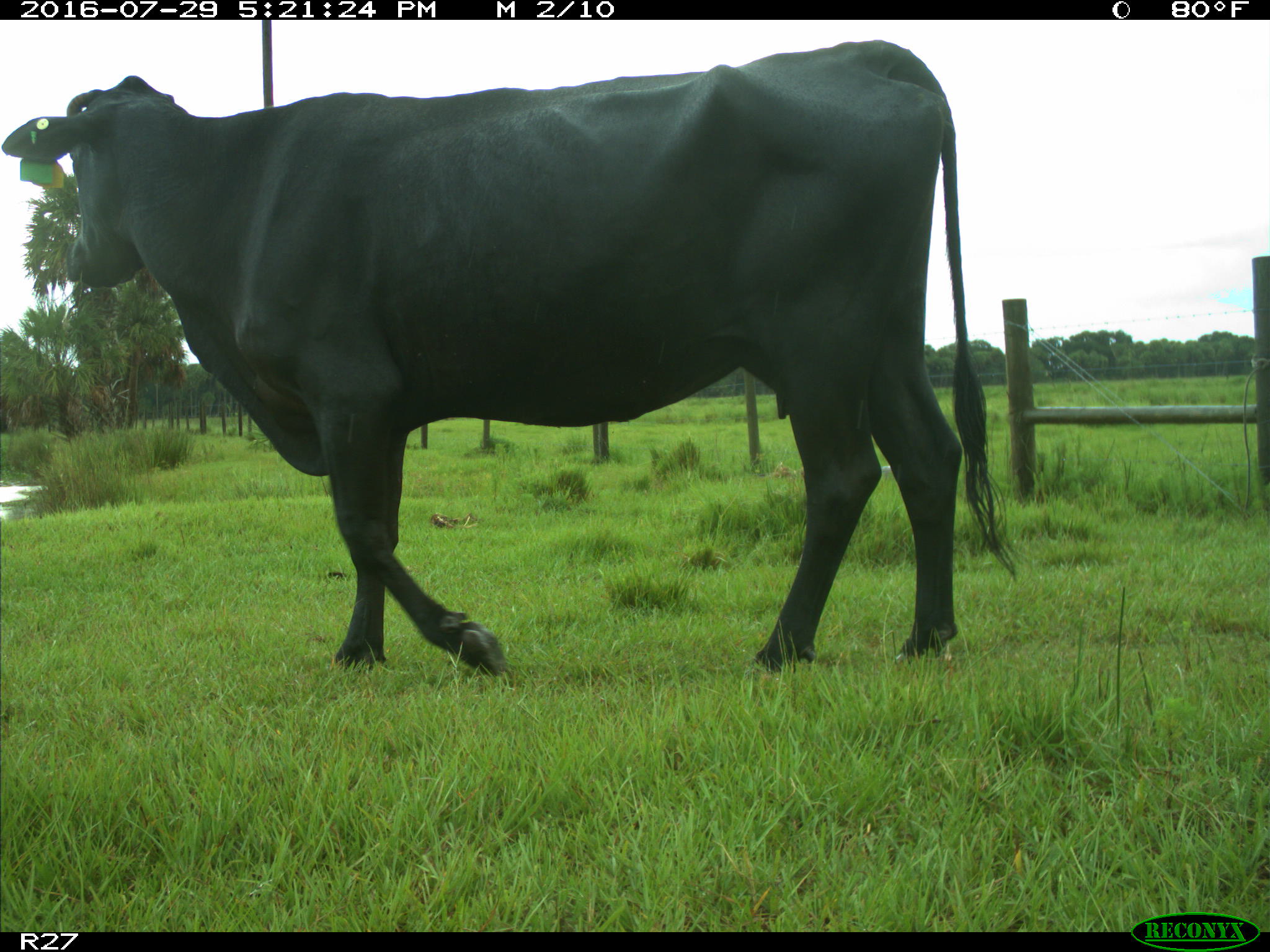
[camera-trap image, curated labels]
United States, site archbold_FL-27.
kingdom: Animalia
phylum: Chordata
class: Mammalia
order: Artiodactyla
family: Bovidae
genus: Bos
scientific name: Bos taurus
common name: domestic cow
Bos taurus (domestic cow).